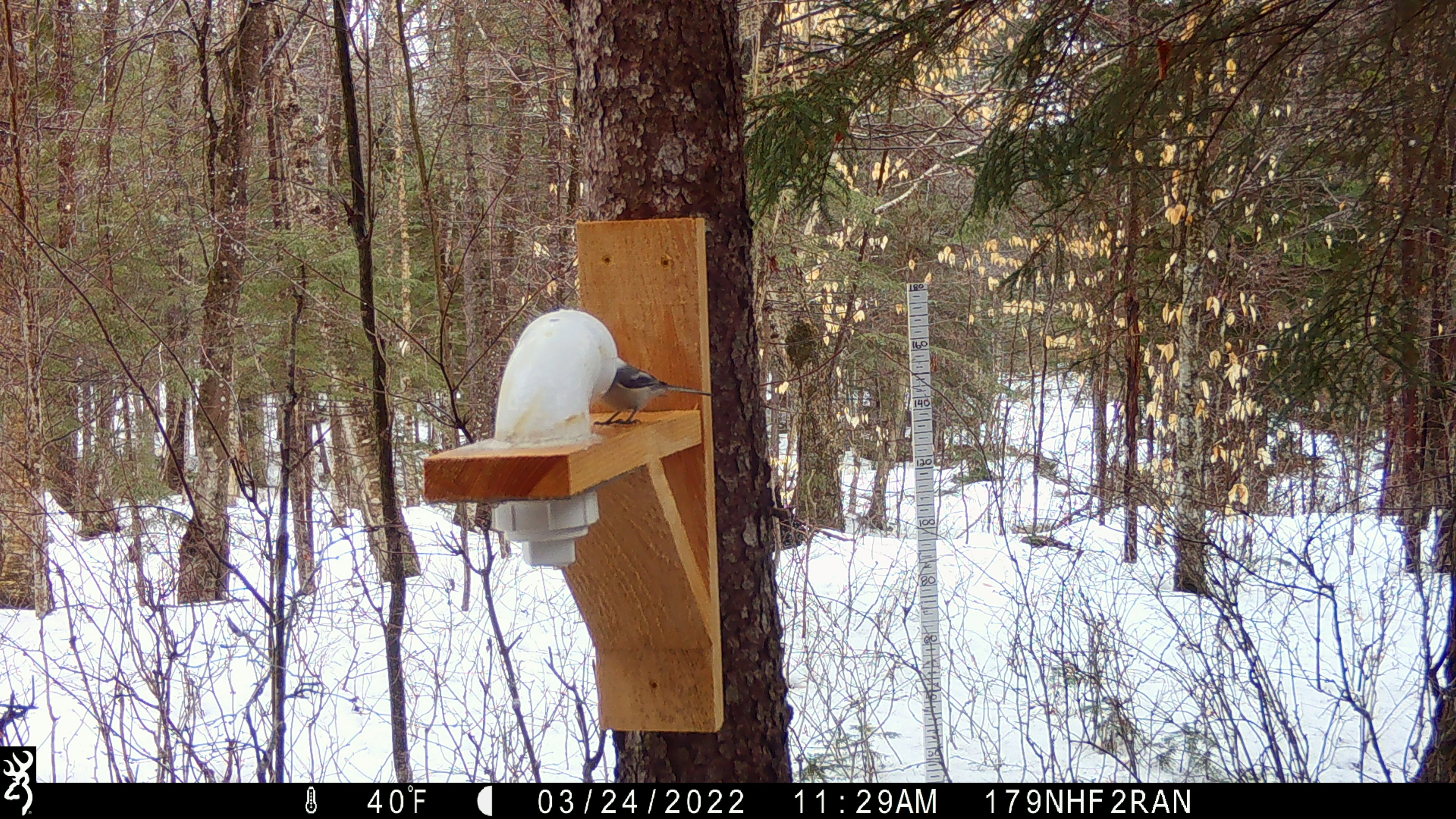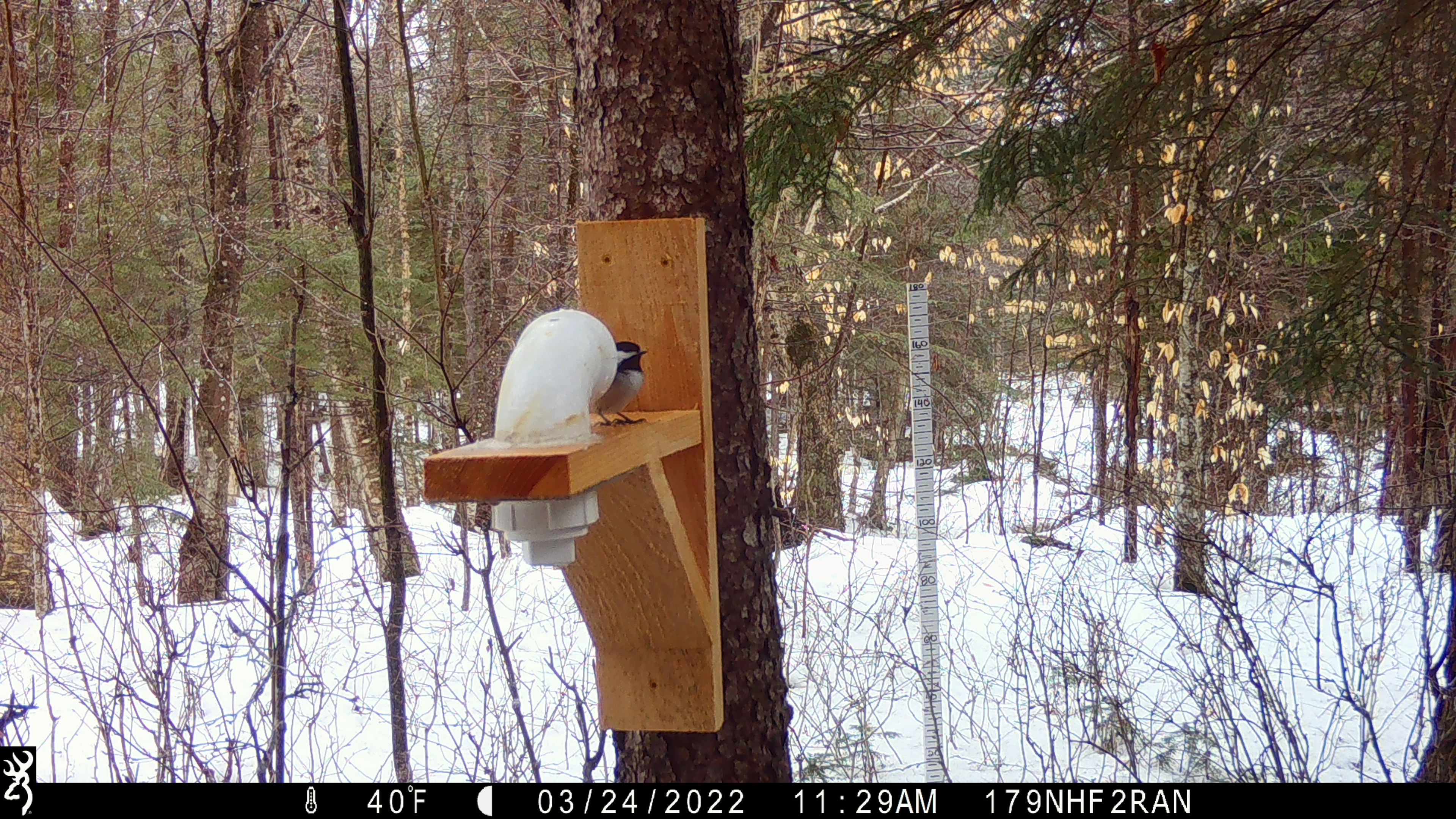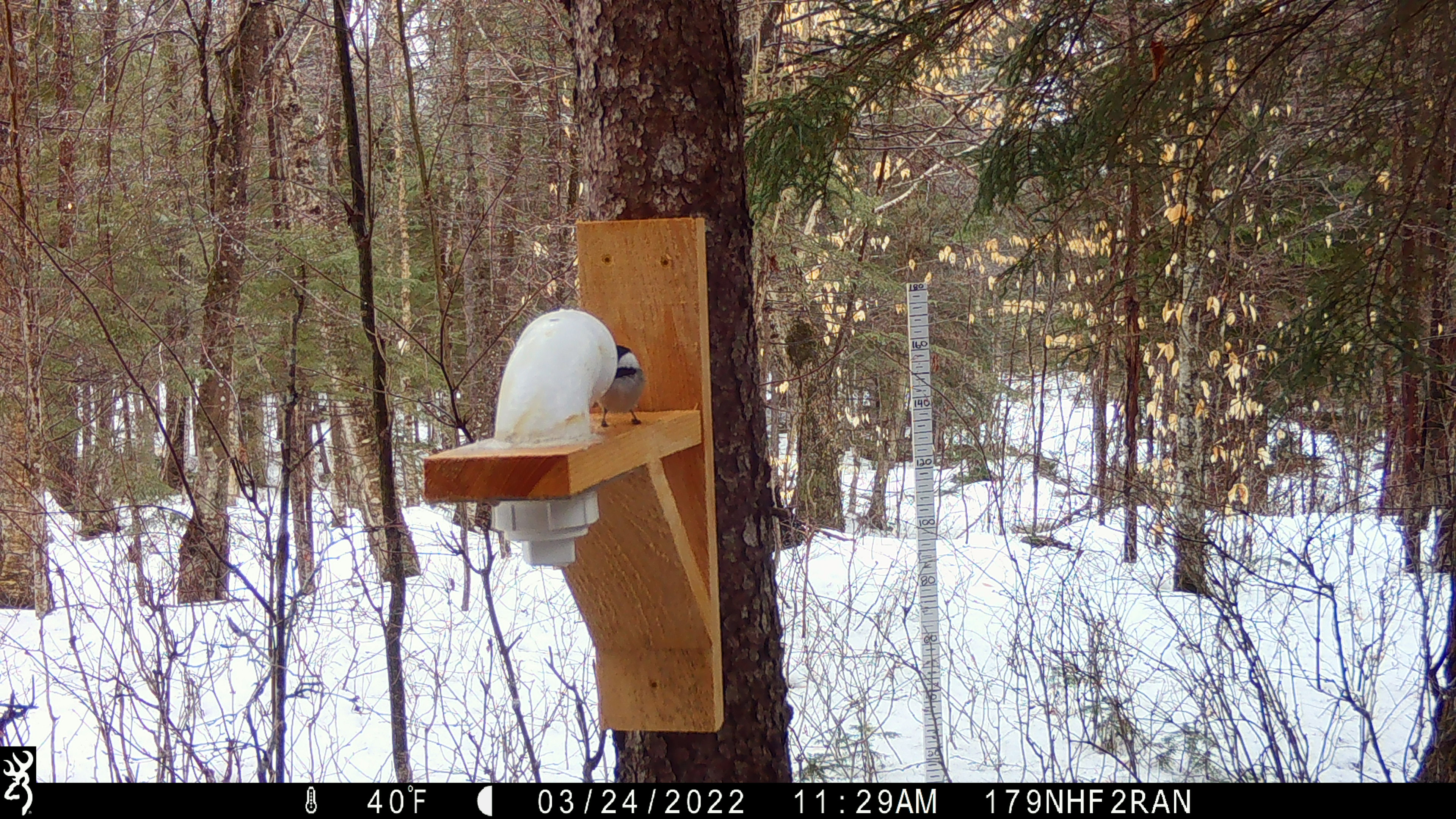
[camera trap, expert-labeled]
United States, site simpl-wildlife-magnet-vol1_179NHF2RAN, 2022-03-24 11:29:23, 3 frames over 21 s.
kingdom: Animalia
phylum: Chordata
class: Aves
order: Passeriformes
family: Paridae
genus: Poecile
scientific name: Poecile atricapillus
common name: black-capped chickadee